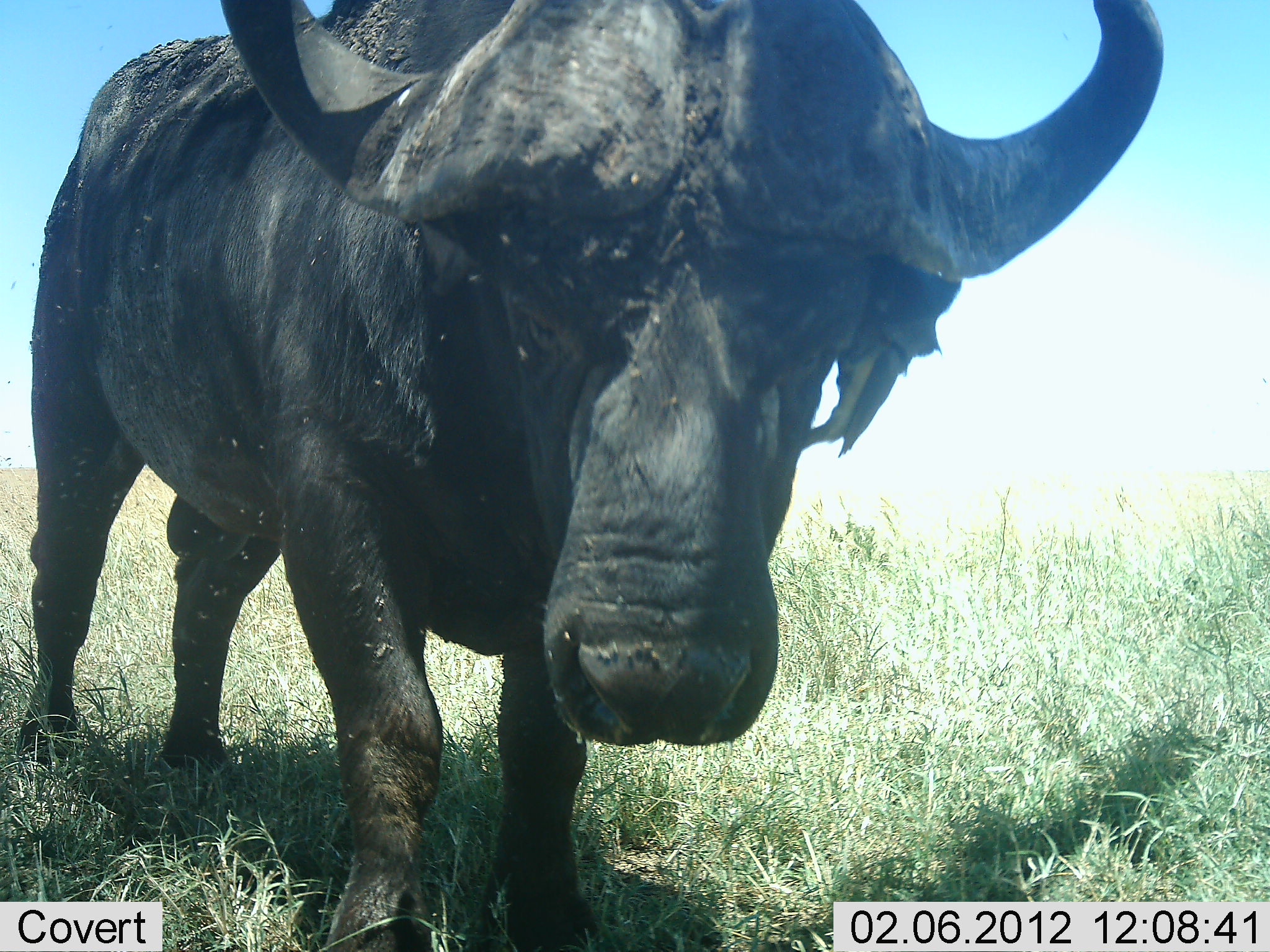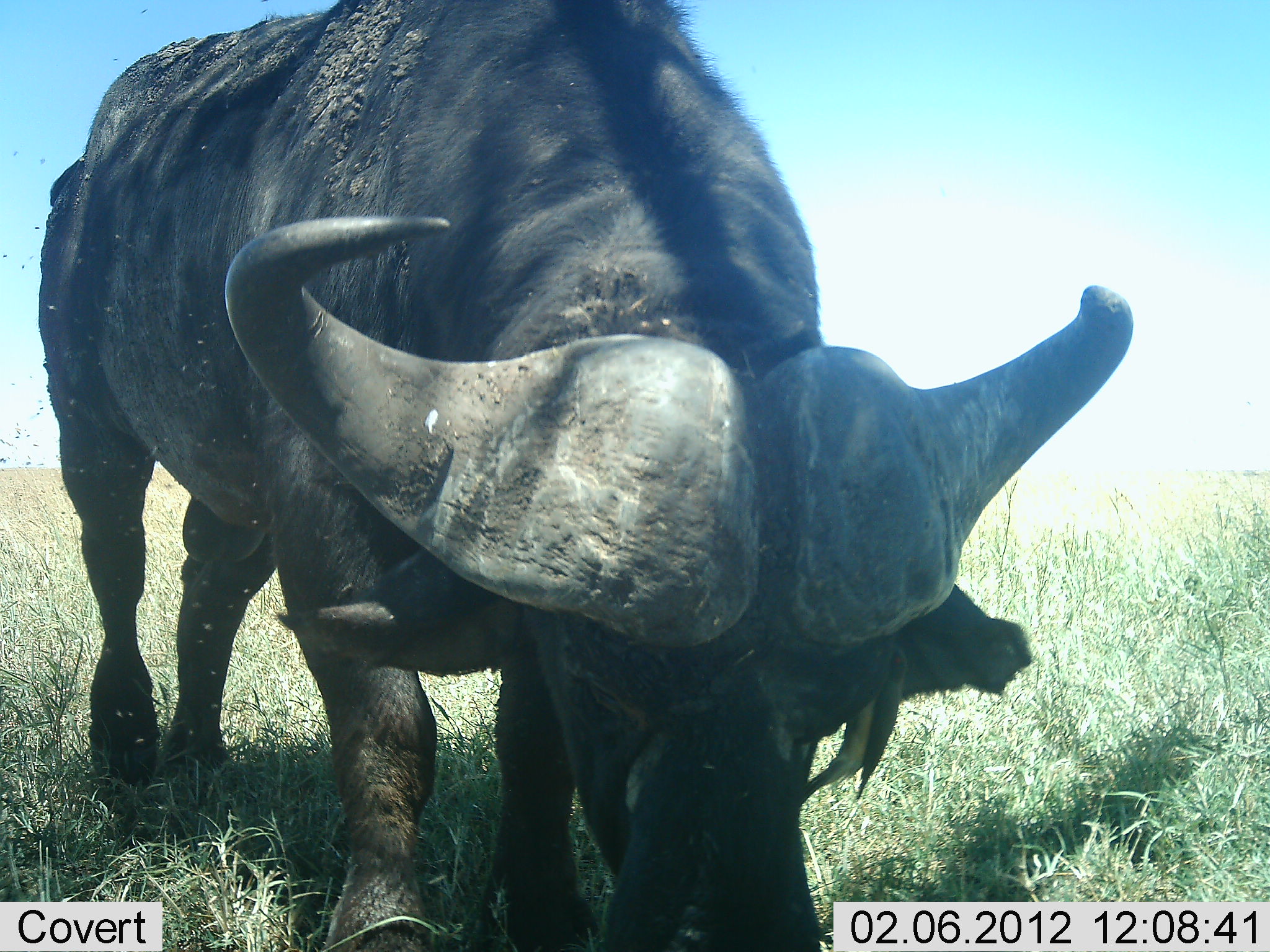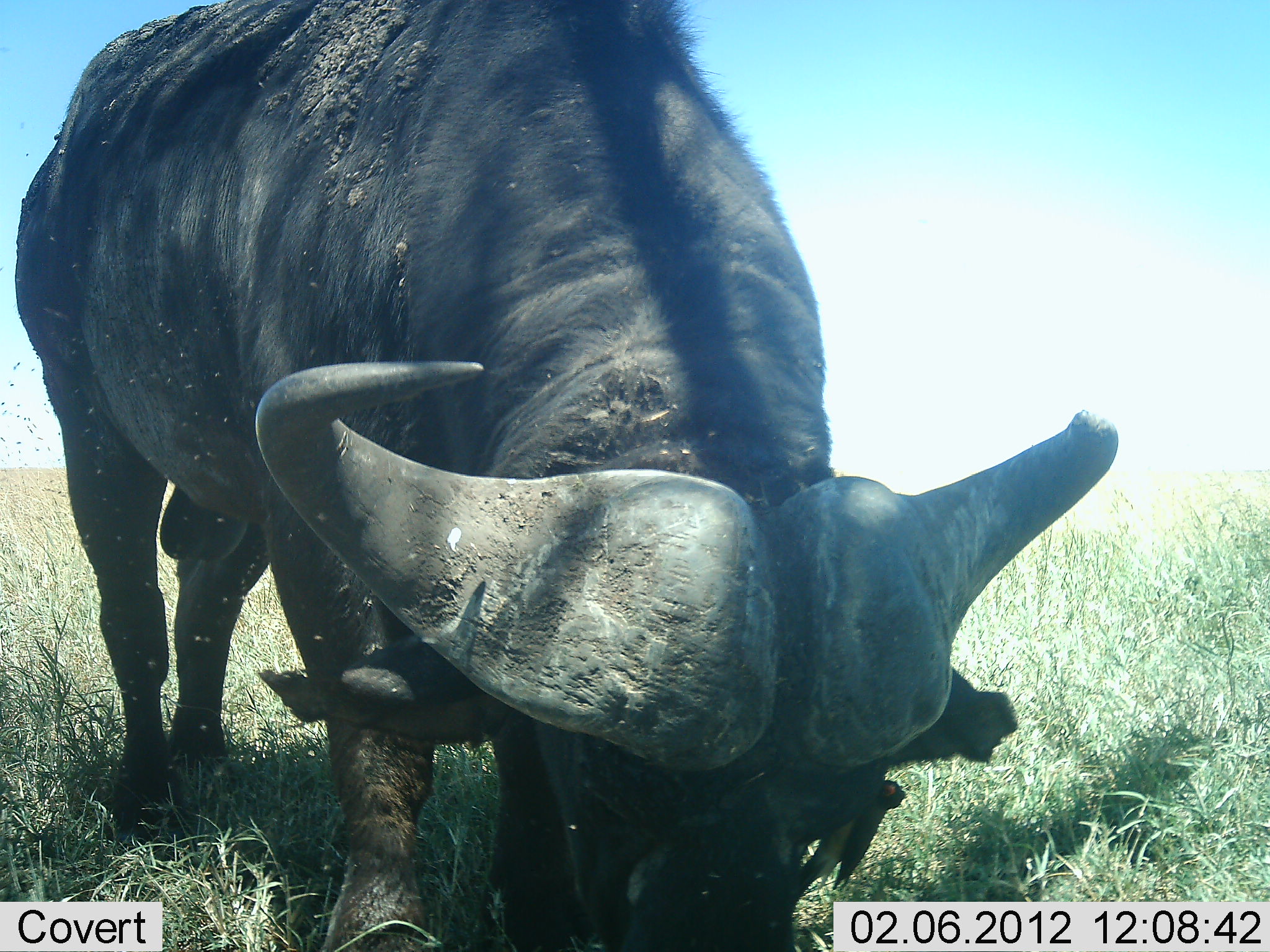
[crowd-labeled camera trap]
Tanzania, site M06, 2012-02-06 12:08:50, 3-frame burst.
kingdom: Animalia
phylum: Chordata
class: Mammalia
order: Artiodactyla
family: Bovidae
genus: Syncerus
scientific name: Syncerus caffer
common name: cape buffalo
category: buffalo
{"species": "buffalo (cape buffalo) (Syncerus caffer)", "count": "1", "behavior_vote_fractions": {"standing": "65%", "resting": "0%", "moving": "0%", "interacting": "0%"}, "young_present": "0%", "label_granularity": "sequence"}